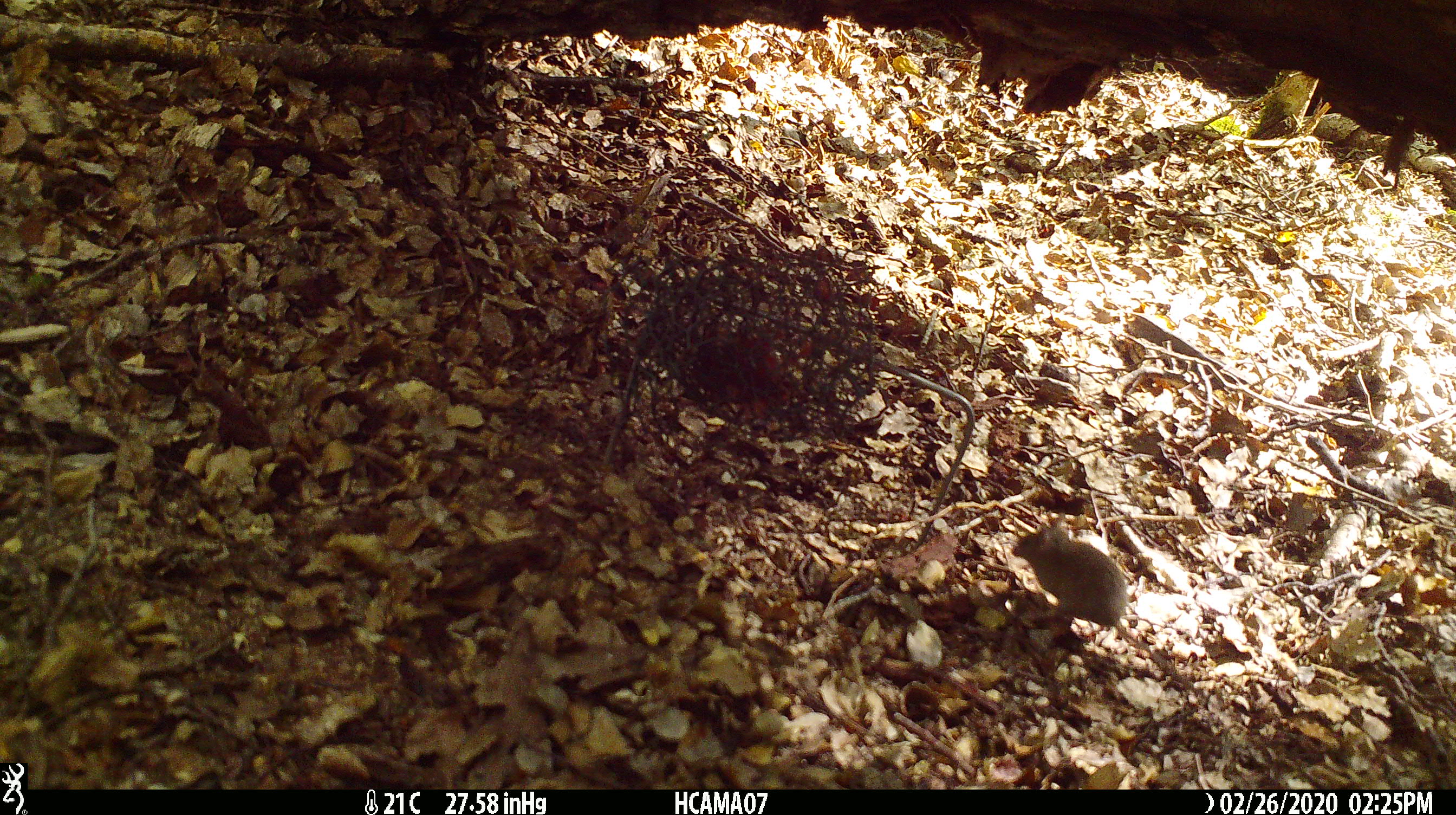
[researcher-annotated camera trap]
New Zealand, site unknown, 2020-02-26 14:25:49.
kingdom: Animalia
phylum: Chordata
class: Mammalia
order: Rodentia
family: Muridae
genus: Mus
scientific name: Mus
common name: mouse